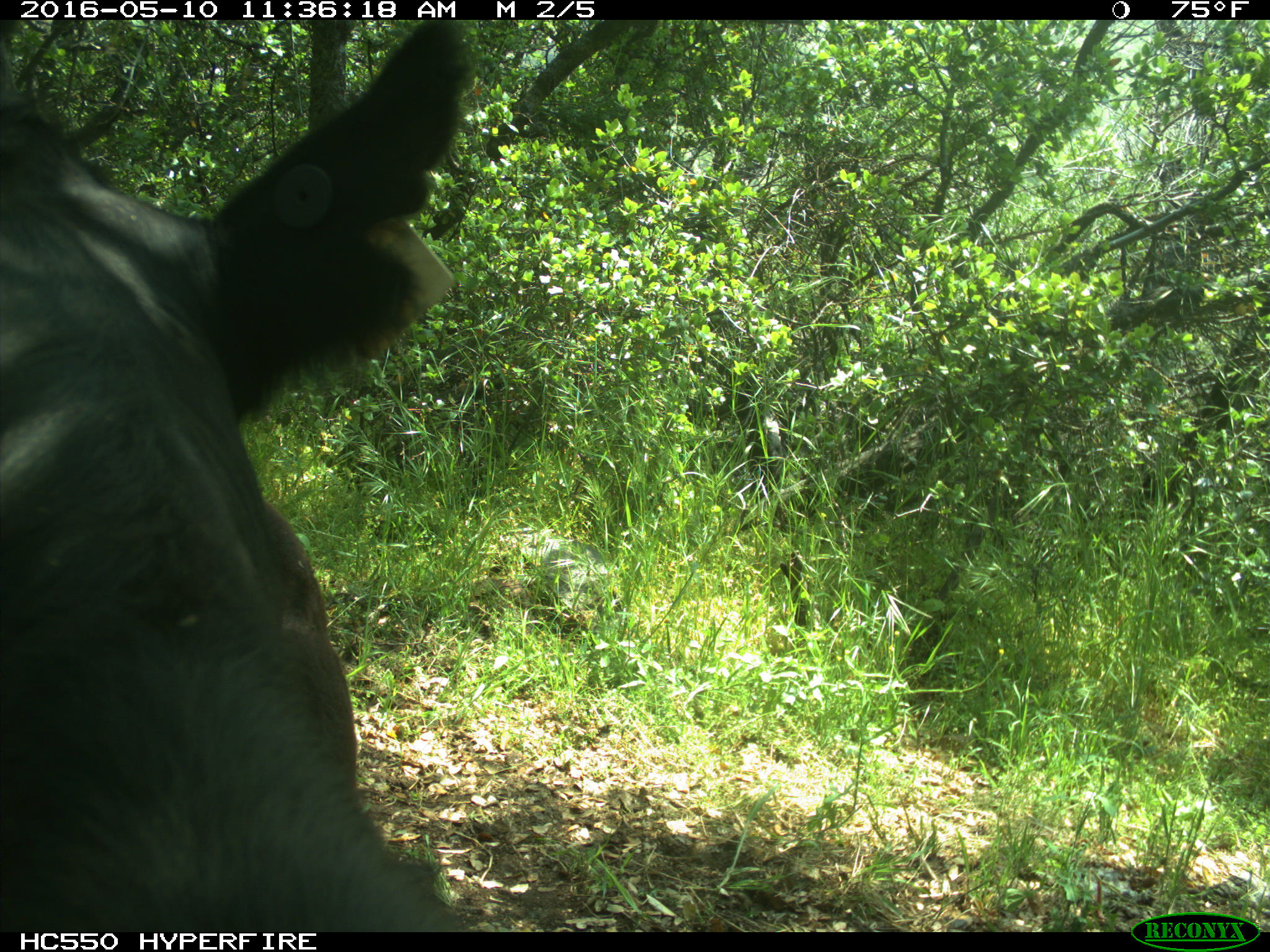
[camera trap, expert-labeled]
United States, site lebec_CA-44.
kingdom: Animalia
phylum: Chordata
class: Mammalia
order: Artiodactyla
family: Bovidae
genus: Bos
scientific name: Bos taurus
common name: domestic cow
Bos taurus (domestic cow).